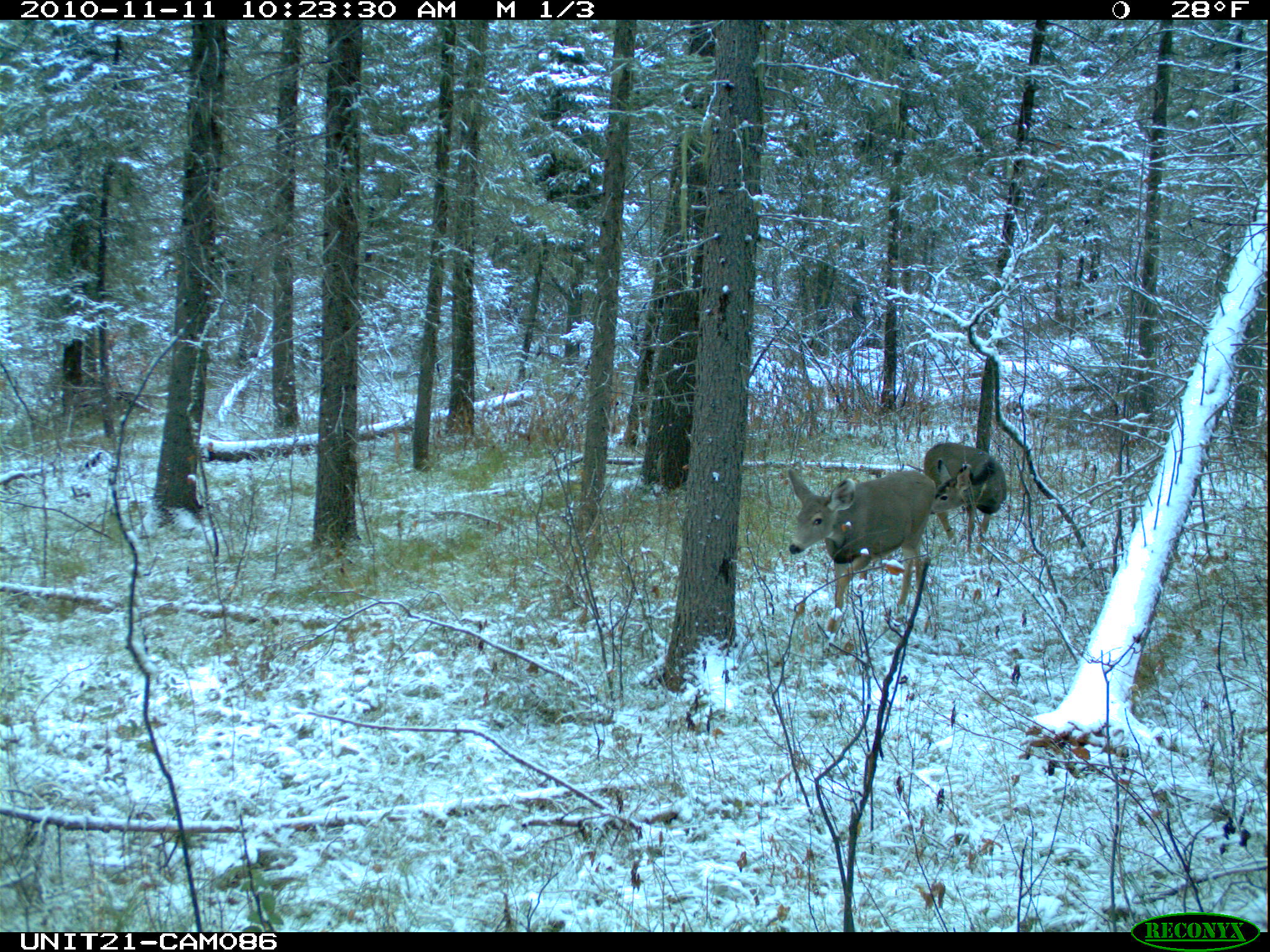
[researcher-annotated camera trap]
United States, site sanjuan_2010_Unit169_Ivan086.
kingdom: Animalia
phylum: Chordata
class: Mammalia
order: Artiodactyla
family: Cervidae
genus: Odocoileus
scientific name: Odocoileus hemionus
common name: mule deer